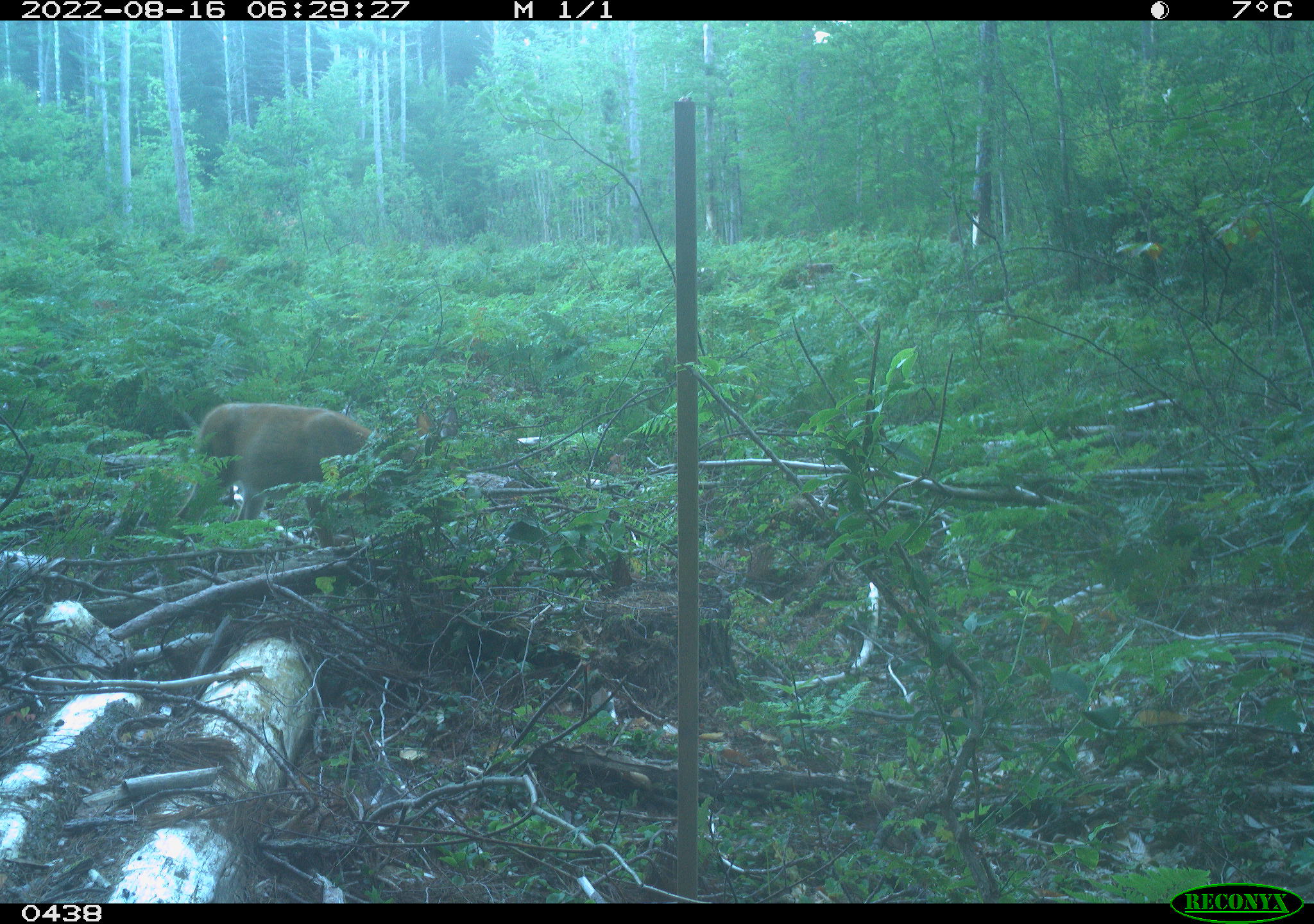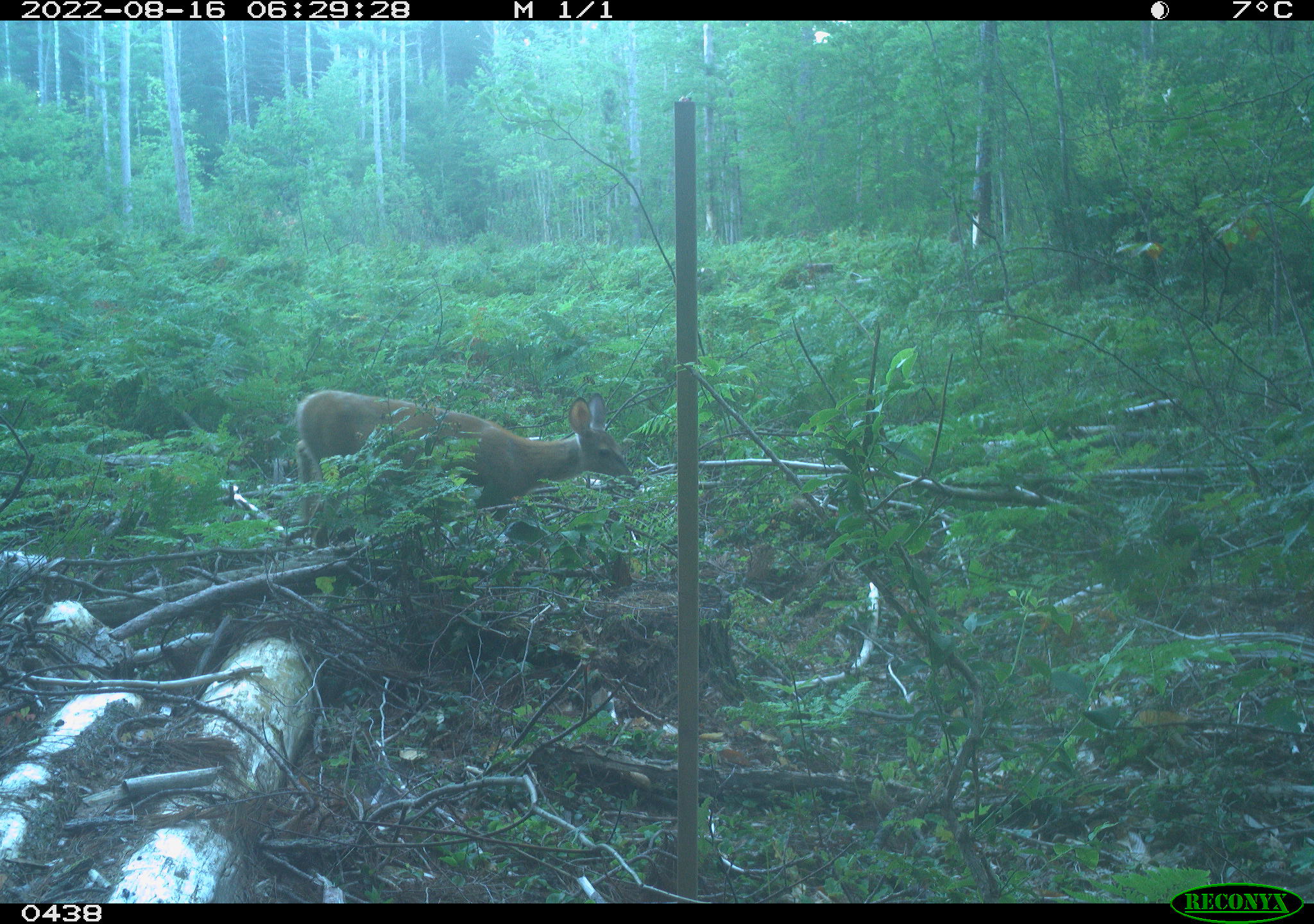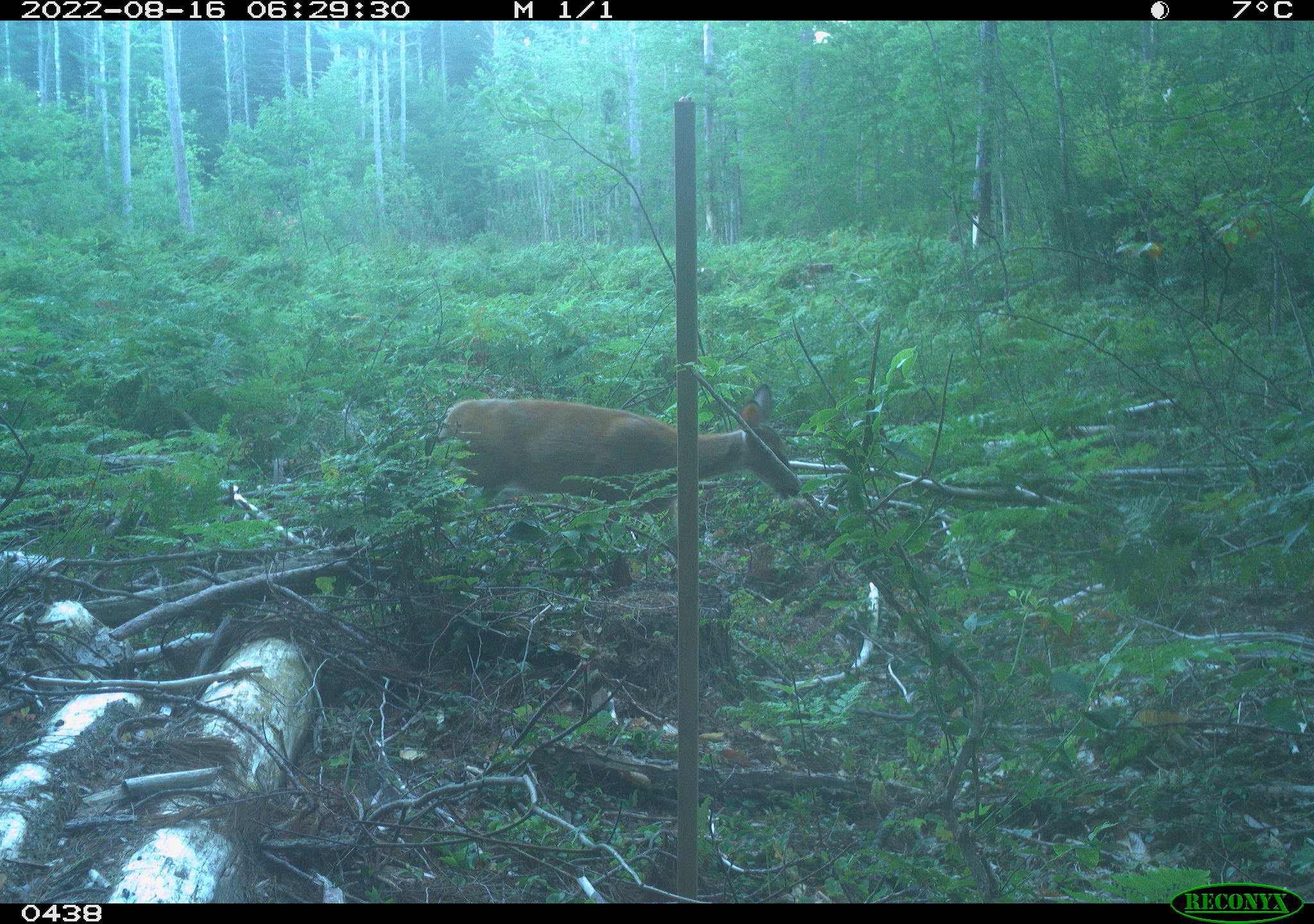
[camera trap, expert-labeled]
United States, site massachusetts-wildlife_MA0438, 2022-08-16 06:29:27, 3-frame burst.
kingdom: Animalia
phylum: Chordata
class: Mammalia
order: Artiodactyla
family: Cervidae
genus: Odocoileus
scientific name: Odocoileus virginianus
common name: white-tailed deer